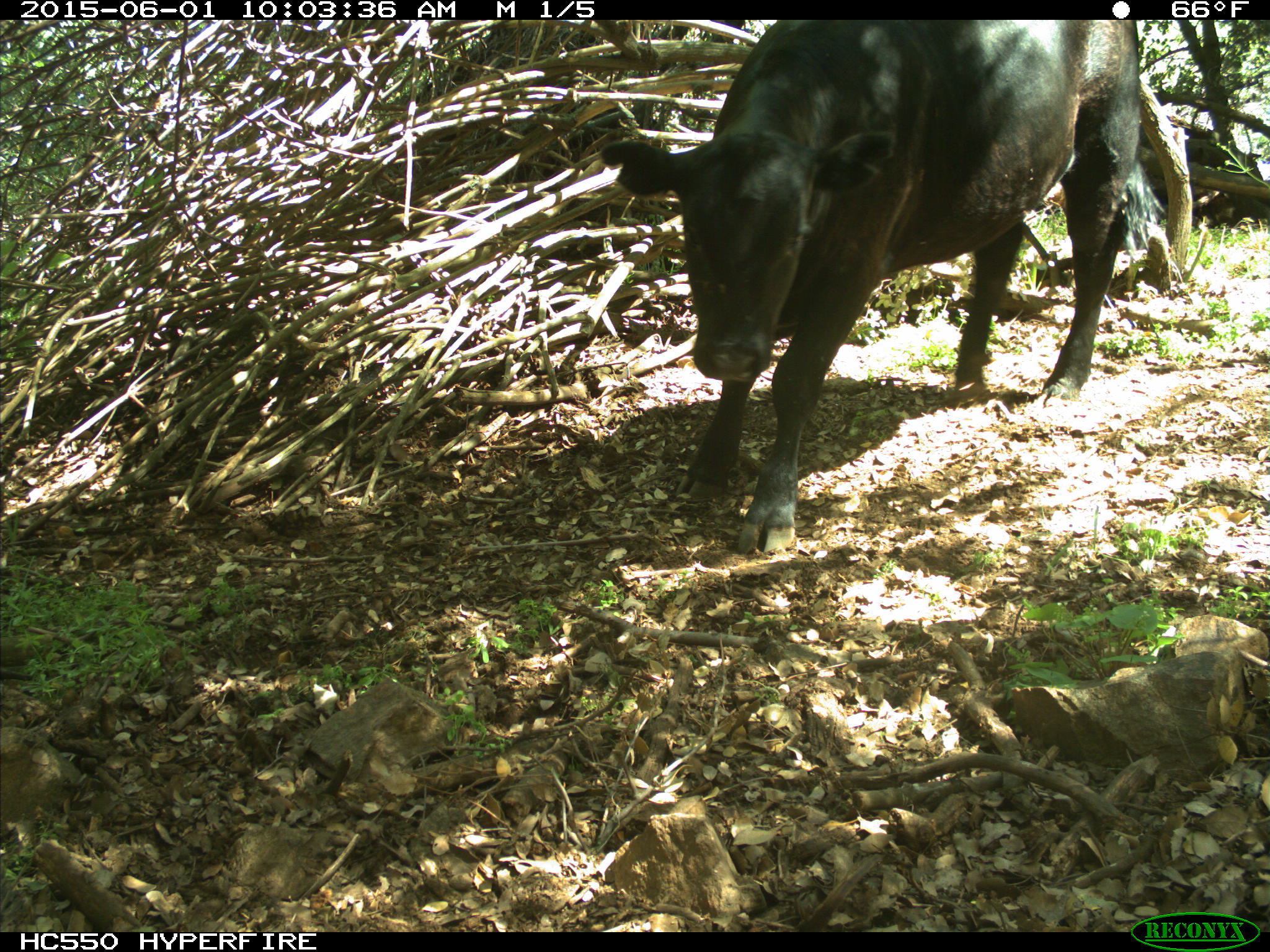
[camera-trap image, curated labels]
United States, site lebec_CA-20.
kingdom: Animalia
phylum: Chordata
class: Mammalia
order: Artiodactyla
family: Bovidae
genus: Bos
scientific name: Bos taurus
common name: domestic cow